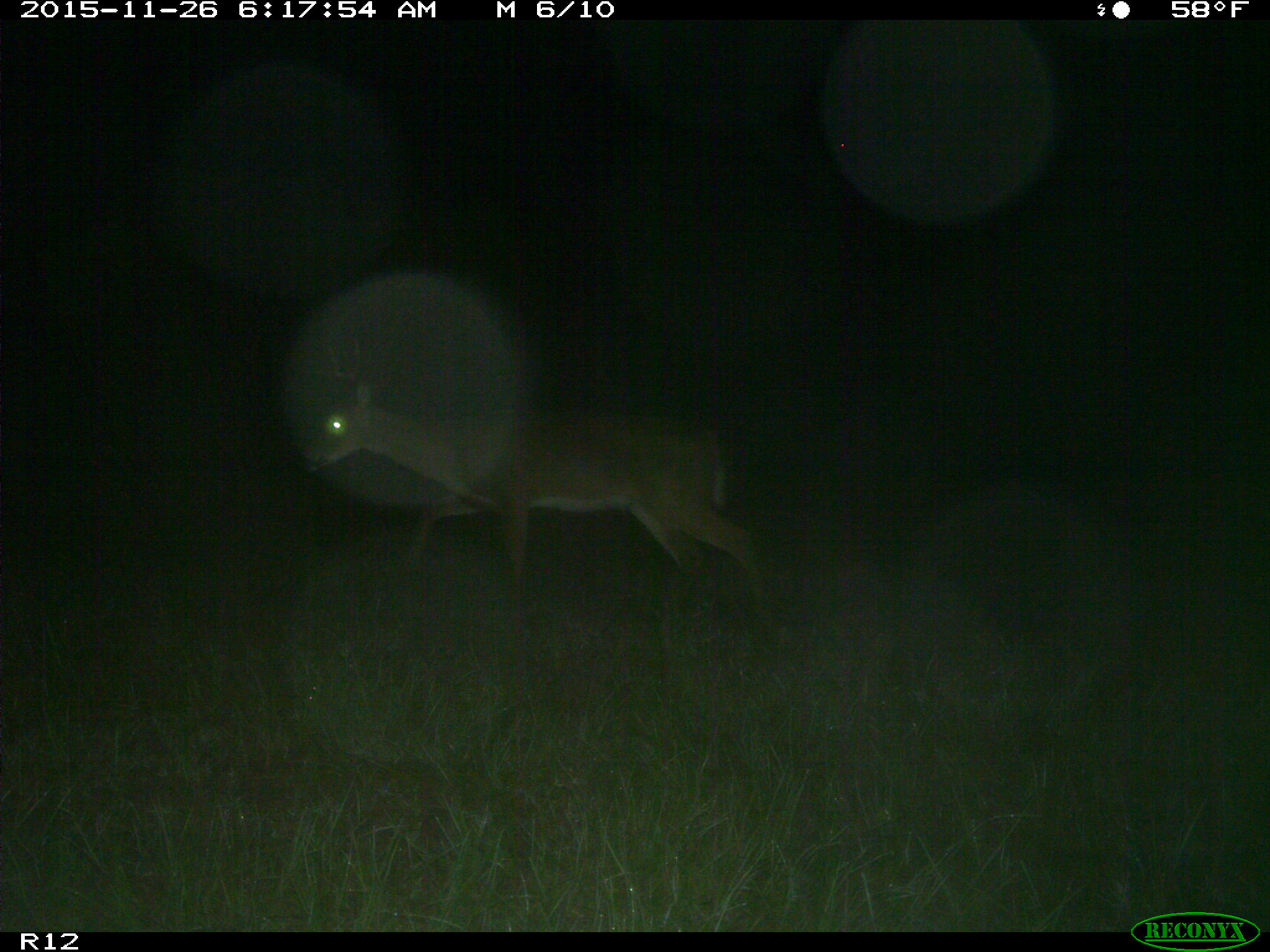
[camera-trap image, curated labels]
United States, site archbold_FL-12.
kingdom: Animalia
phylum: Chordata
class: Mammalia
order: Artiodactyla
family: Cervidae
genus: Odocoileus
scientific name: Odocoileus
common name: deer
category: unidentified deer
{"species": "unidentified deer (deer) (Odocoileus)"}